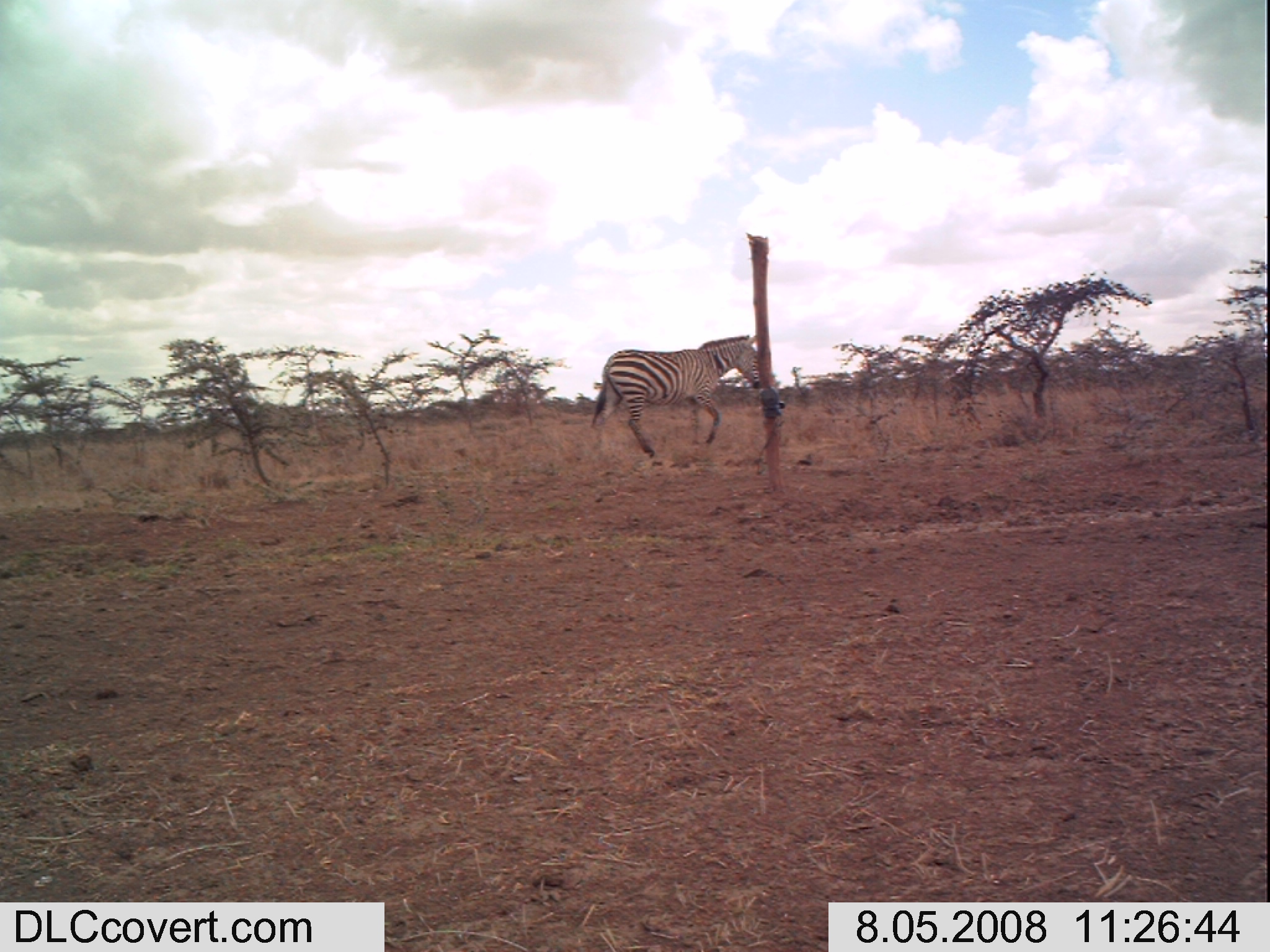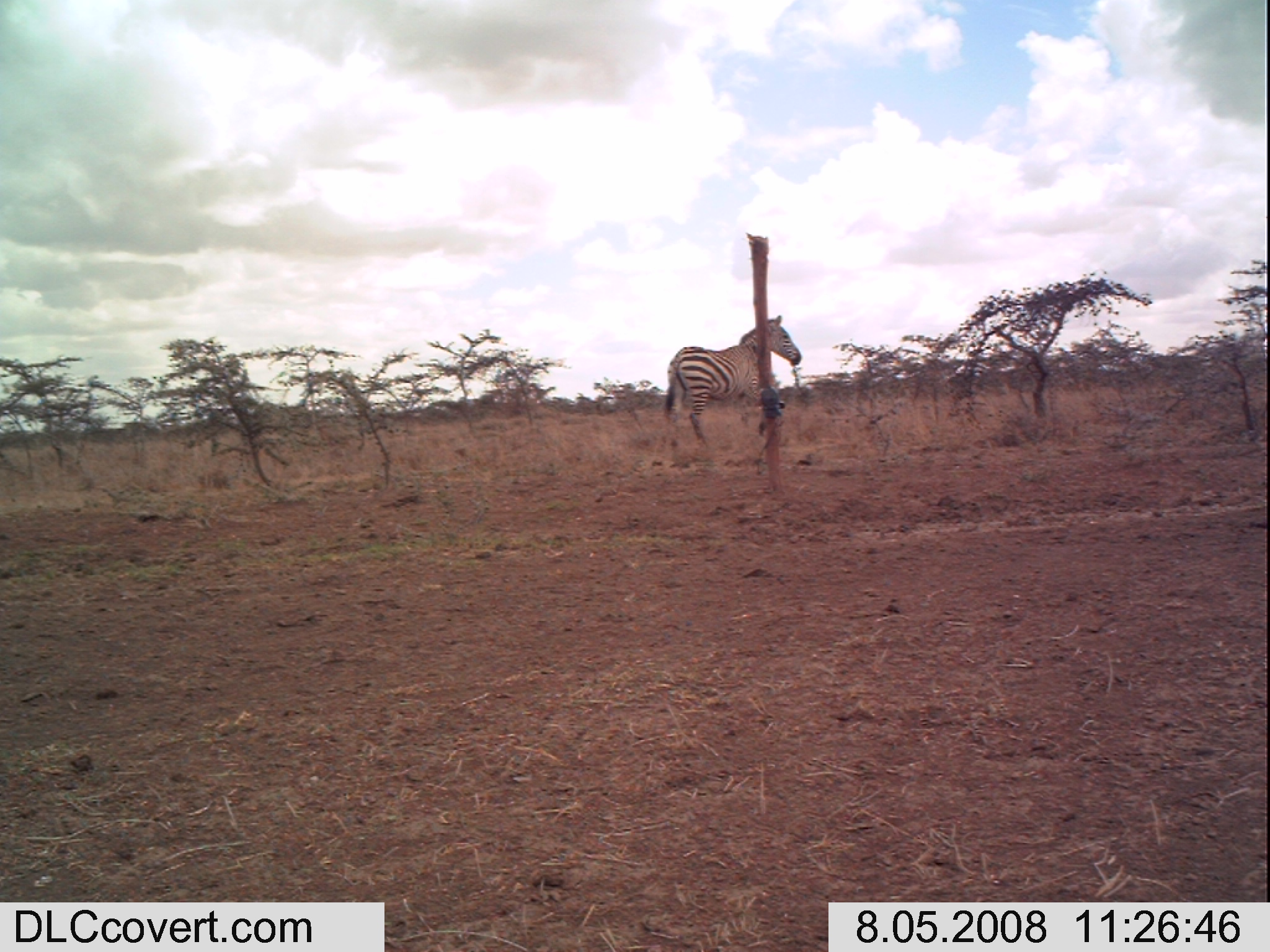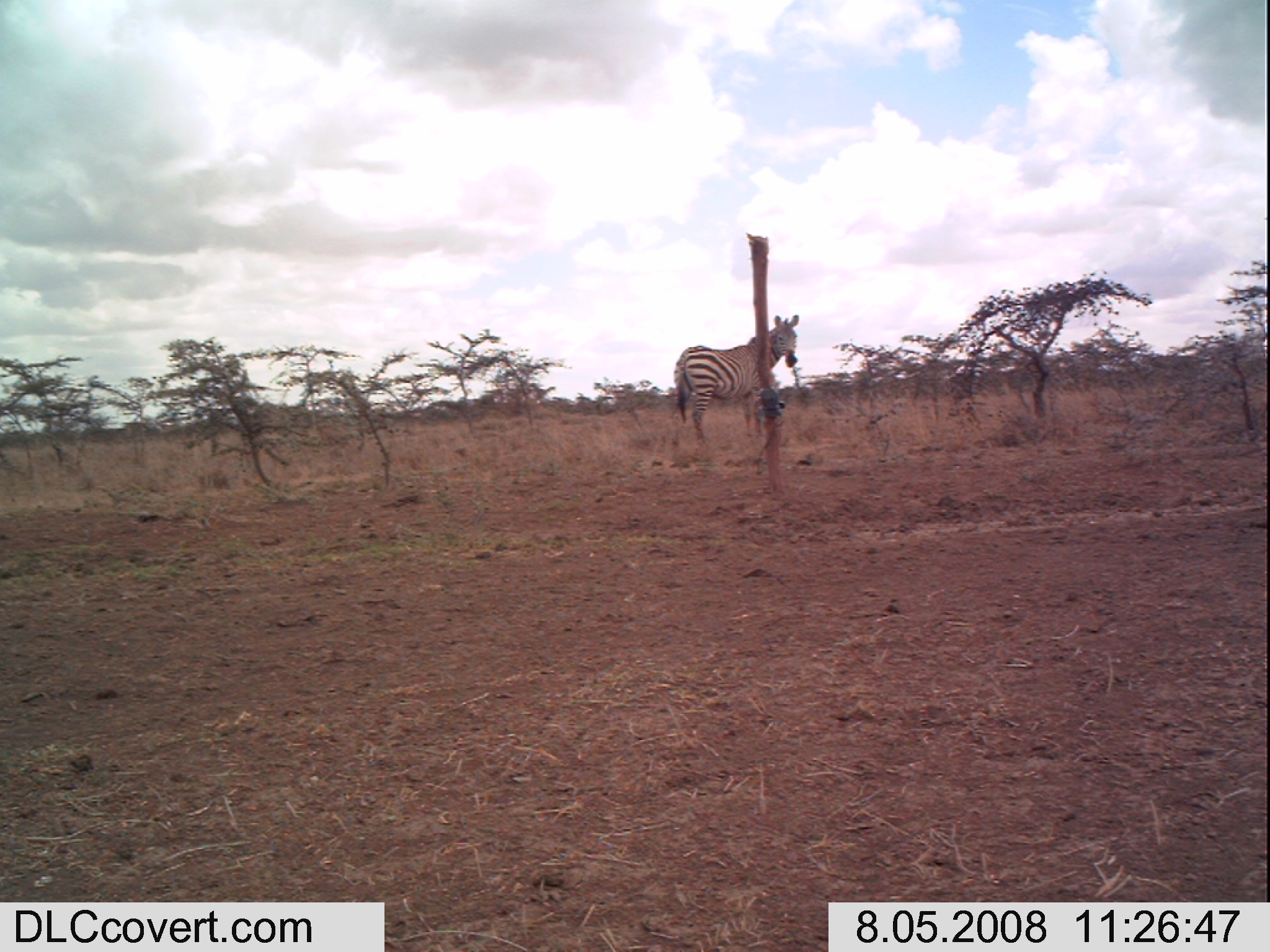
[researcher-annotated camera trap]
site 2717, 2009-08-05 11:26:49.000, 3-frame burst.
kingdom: Animalia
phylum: Chordata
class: Mammalia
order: Perissodactyla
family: Equidae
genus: Equus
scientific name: Equus quagga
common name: plains zebra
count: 1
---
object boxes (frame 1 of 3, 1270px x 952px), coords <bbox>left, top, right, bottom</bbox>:
equus quagga: <bbox>589, 333, 761, 466</bbox>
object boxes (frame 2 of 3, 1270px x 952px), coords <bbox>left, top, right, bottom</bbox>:
equus quagga: <bbox>662, 313, 802, 445</bbox>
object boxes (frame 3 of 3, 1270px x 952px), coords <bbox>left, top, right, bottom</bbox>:
equus quagga: <bbox>672, 314, 800, 443</bbox>